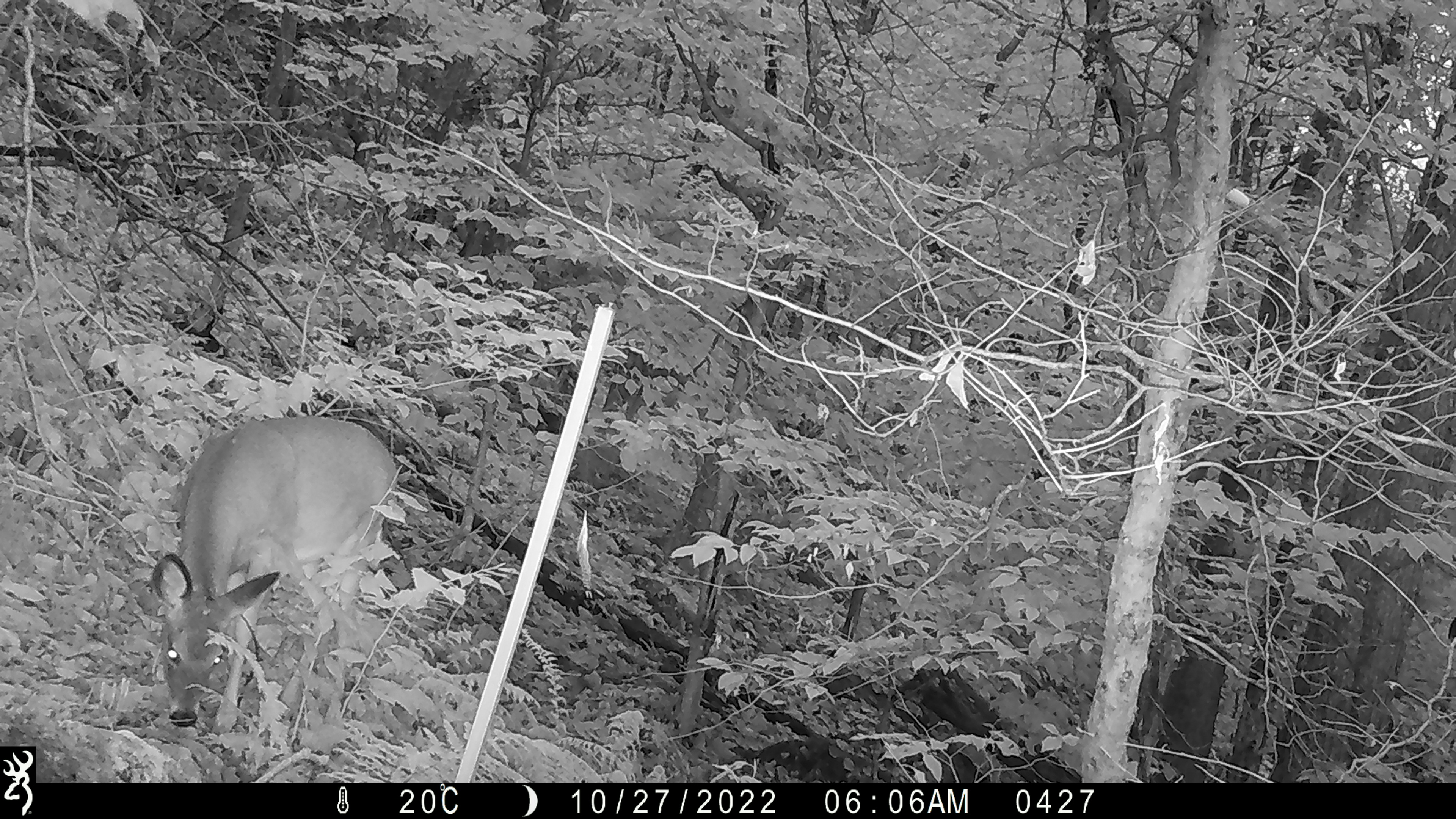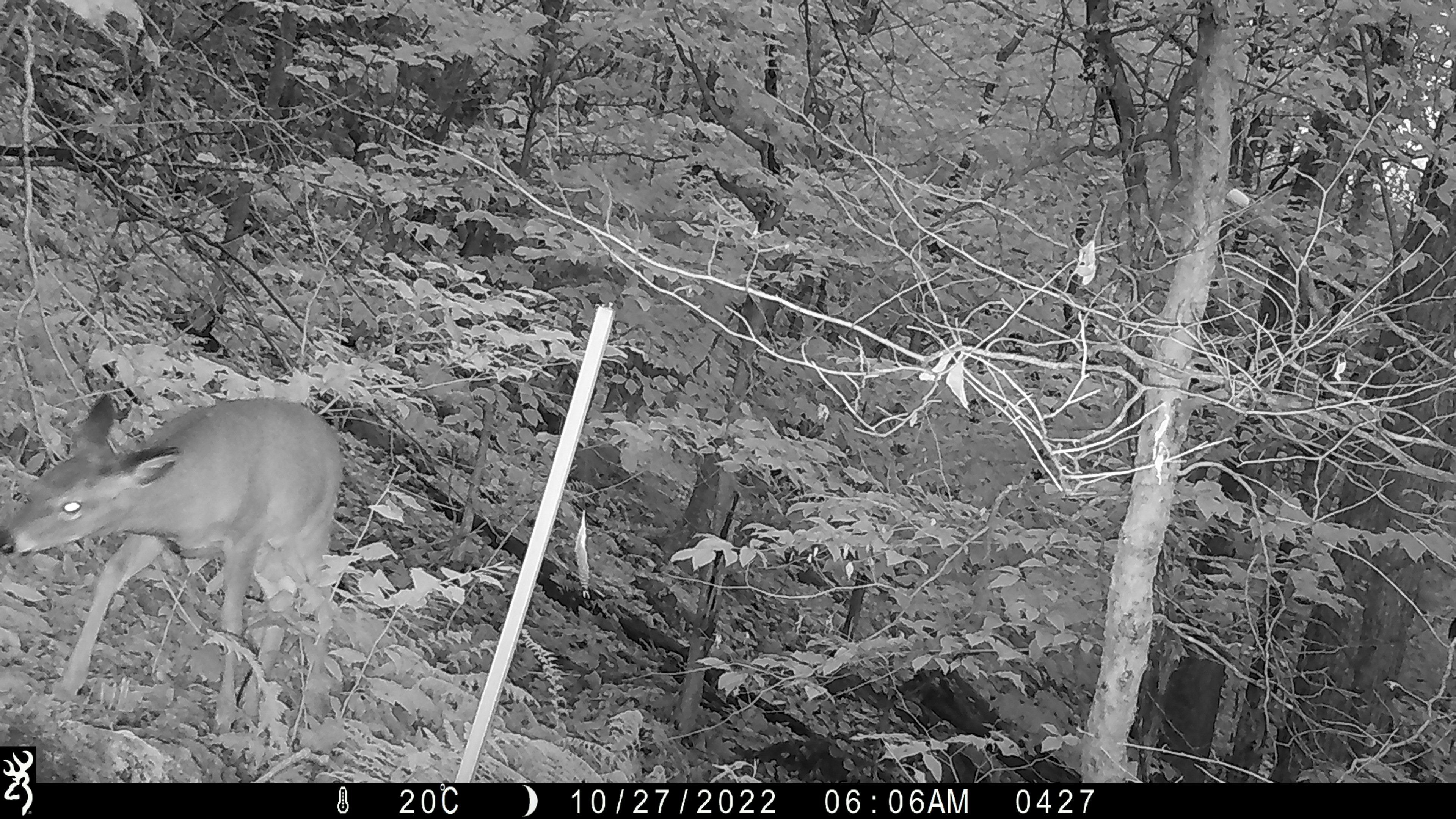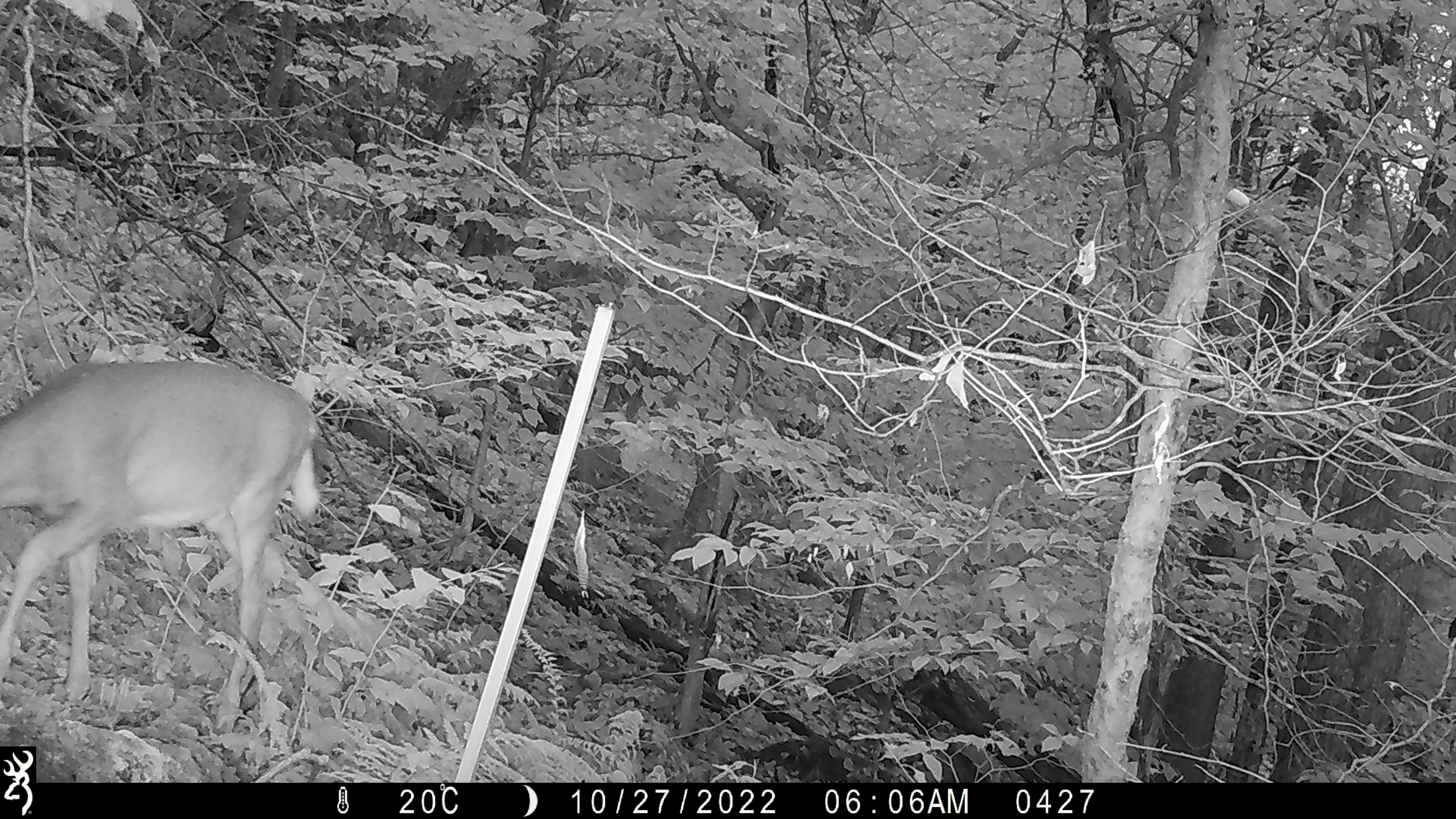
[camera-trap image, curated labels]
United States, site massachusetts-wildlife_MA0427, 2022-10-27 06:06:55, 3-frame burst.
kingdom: Animalia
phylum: Chordata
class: Mammalia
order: Artiodactyla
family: Cervidae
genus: Odocoileus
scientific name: Odocoileus virginianus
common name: white-tailed deer